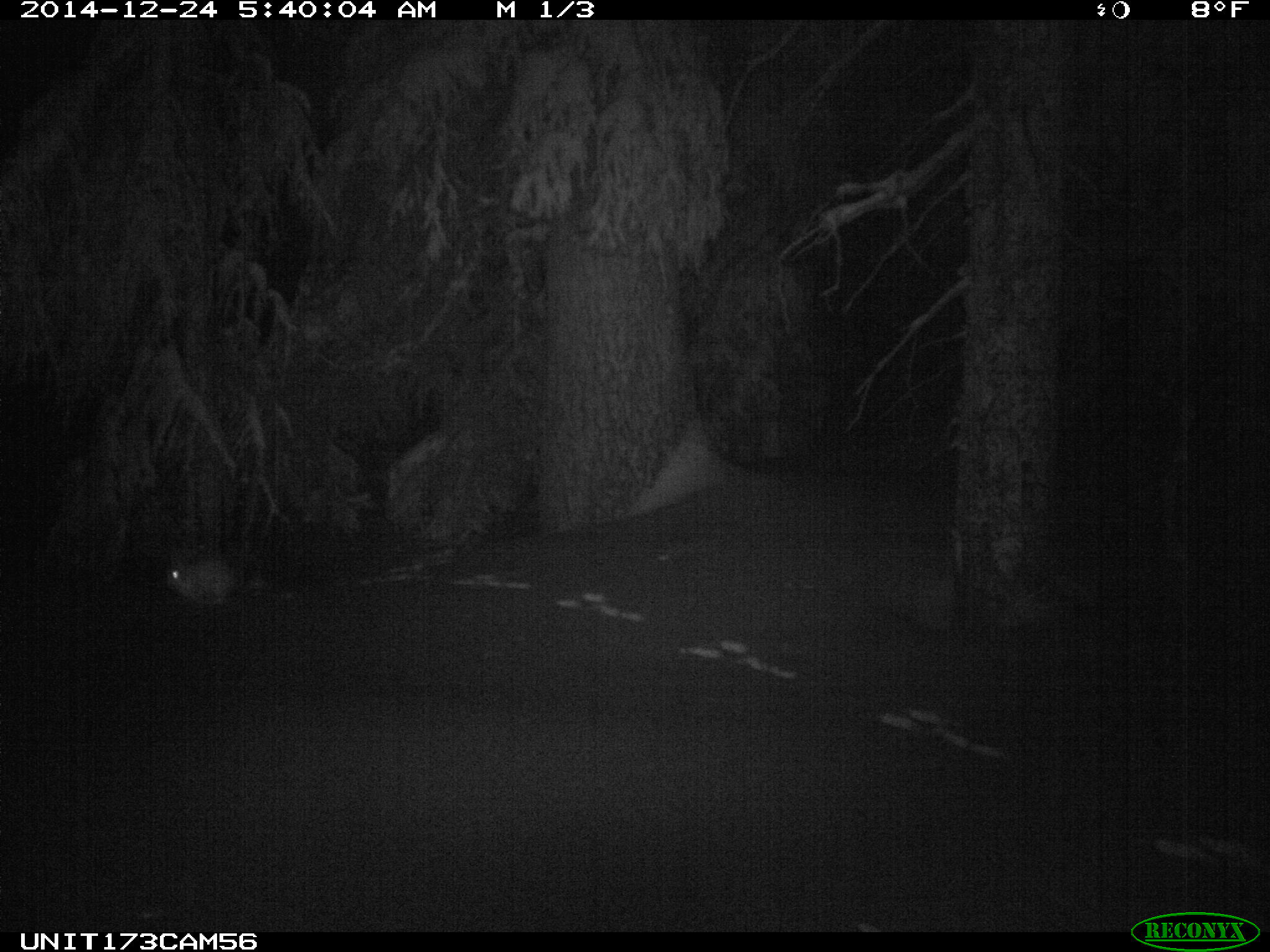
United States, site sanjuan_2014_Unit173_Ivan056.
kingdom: Animalia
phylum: Chordata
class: Mammalia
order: Lagomorpha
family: Leporidae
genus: Lepus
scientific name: Lepus americanus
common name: snowshoe hare